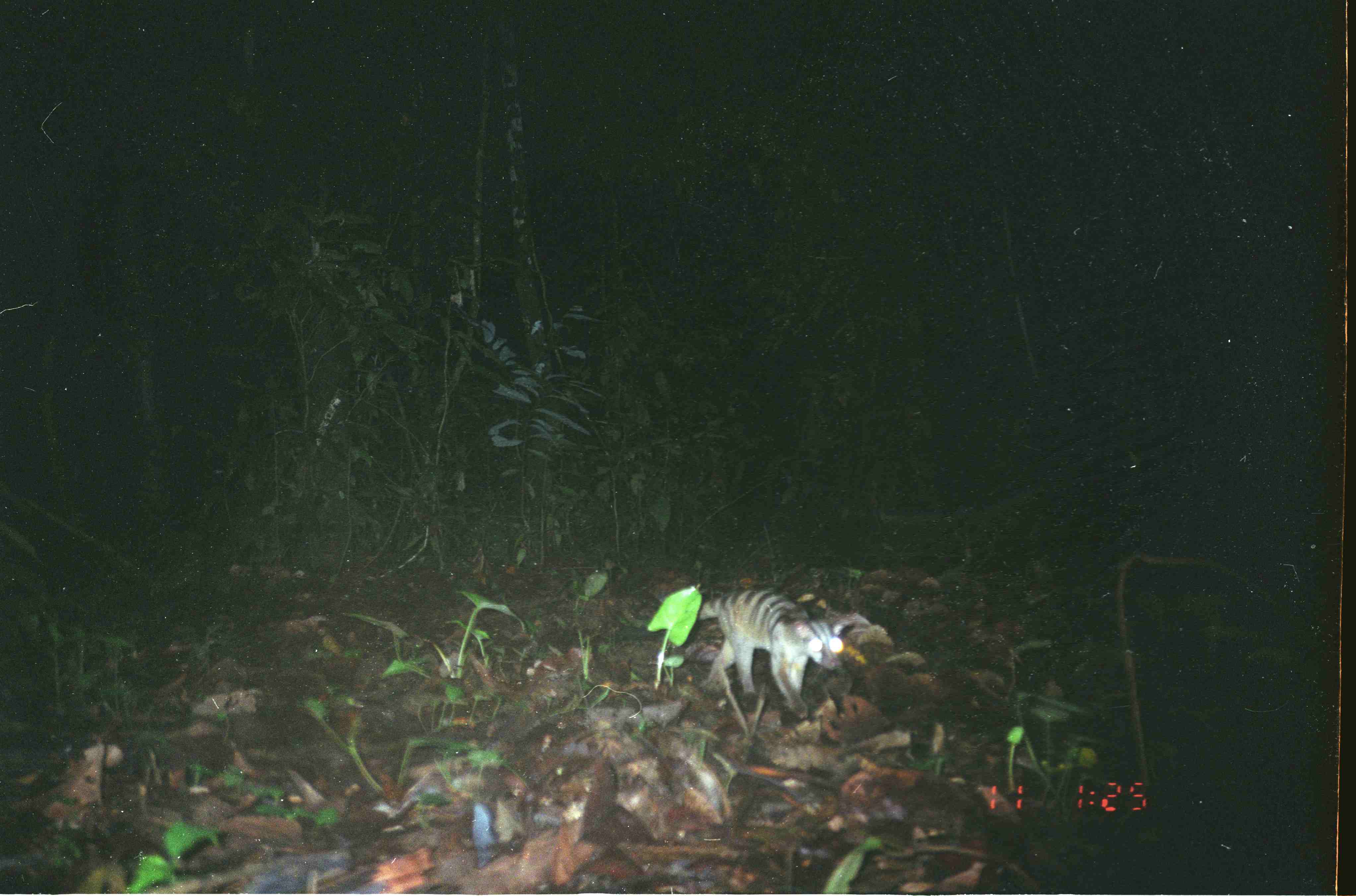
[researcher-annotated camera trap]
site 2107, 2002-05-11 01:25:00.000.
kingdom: Animalia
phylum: Chordata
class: Mammalia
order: Carnivora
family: Viverridae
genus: Hemigalus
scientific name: Hemigalus derbyanus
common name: banded civet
Hemigalus derbyanus (banded civet), count 1.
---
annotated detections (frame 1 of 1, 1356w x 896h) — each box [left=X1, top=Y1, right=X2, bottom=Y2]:
hemigalus derbyanus: [left=653, top=588, right=853, bottom=718]